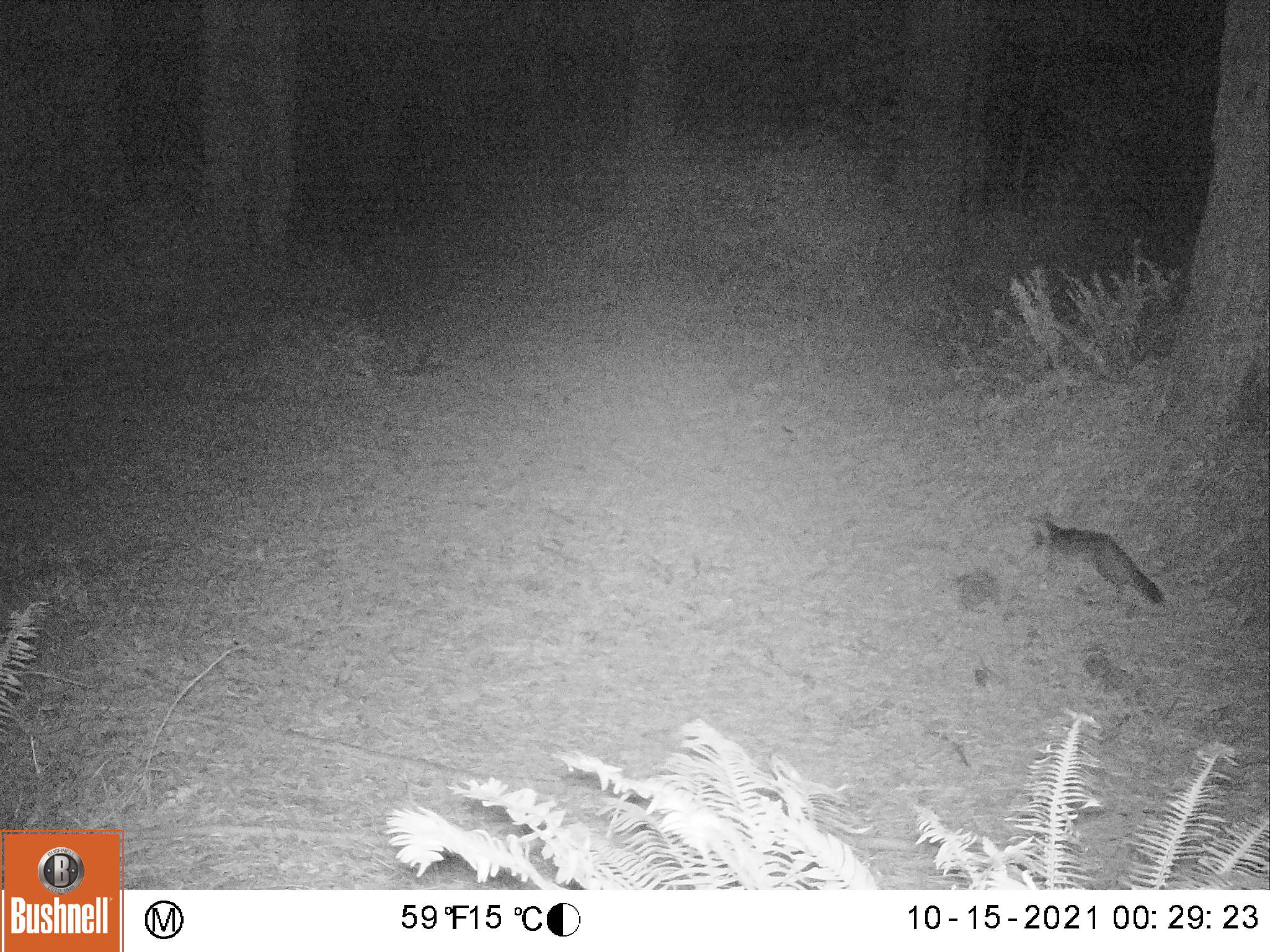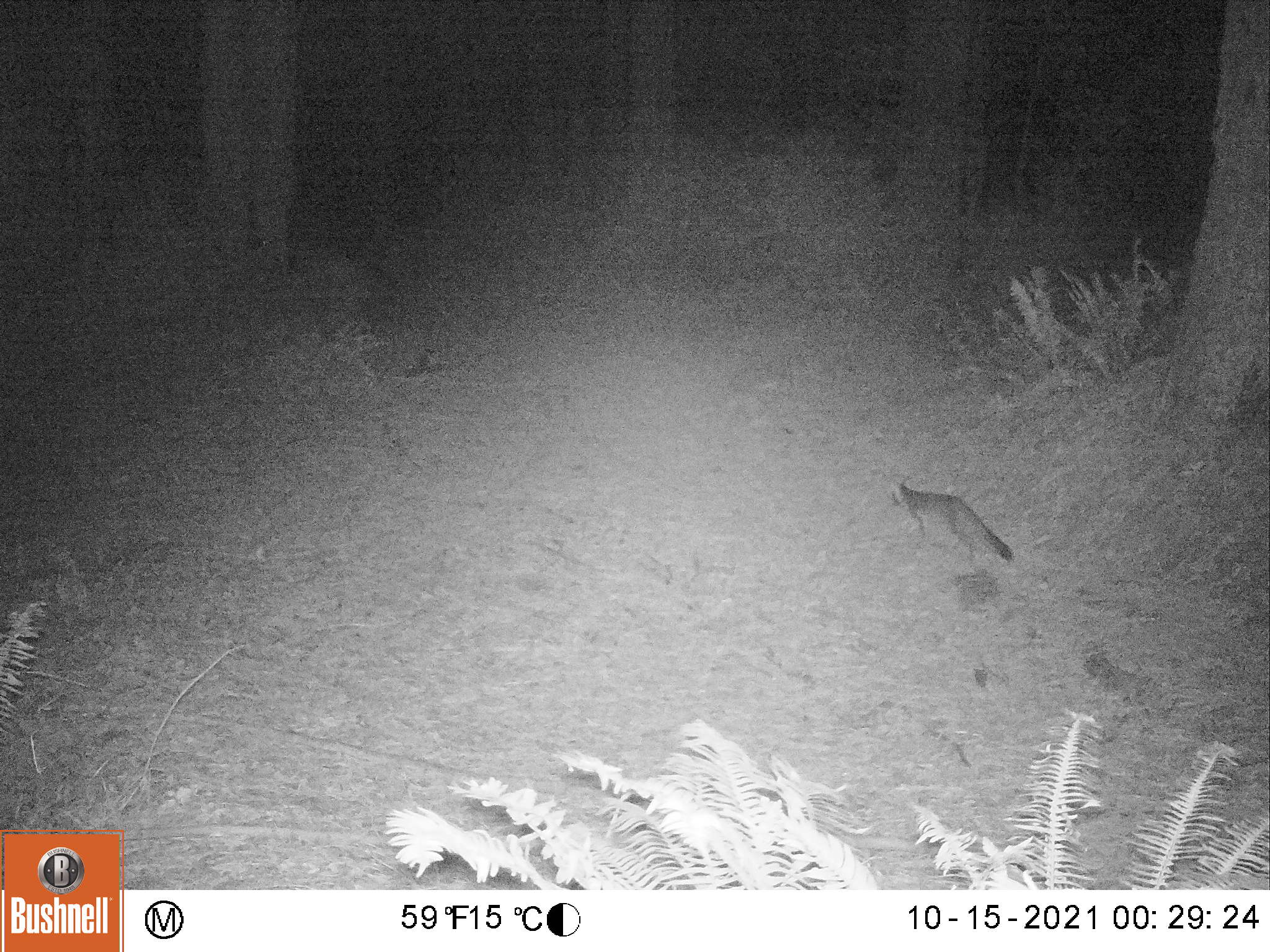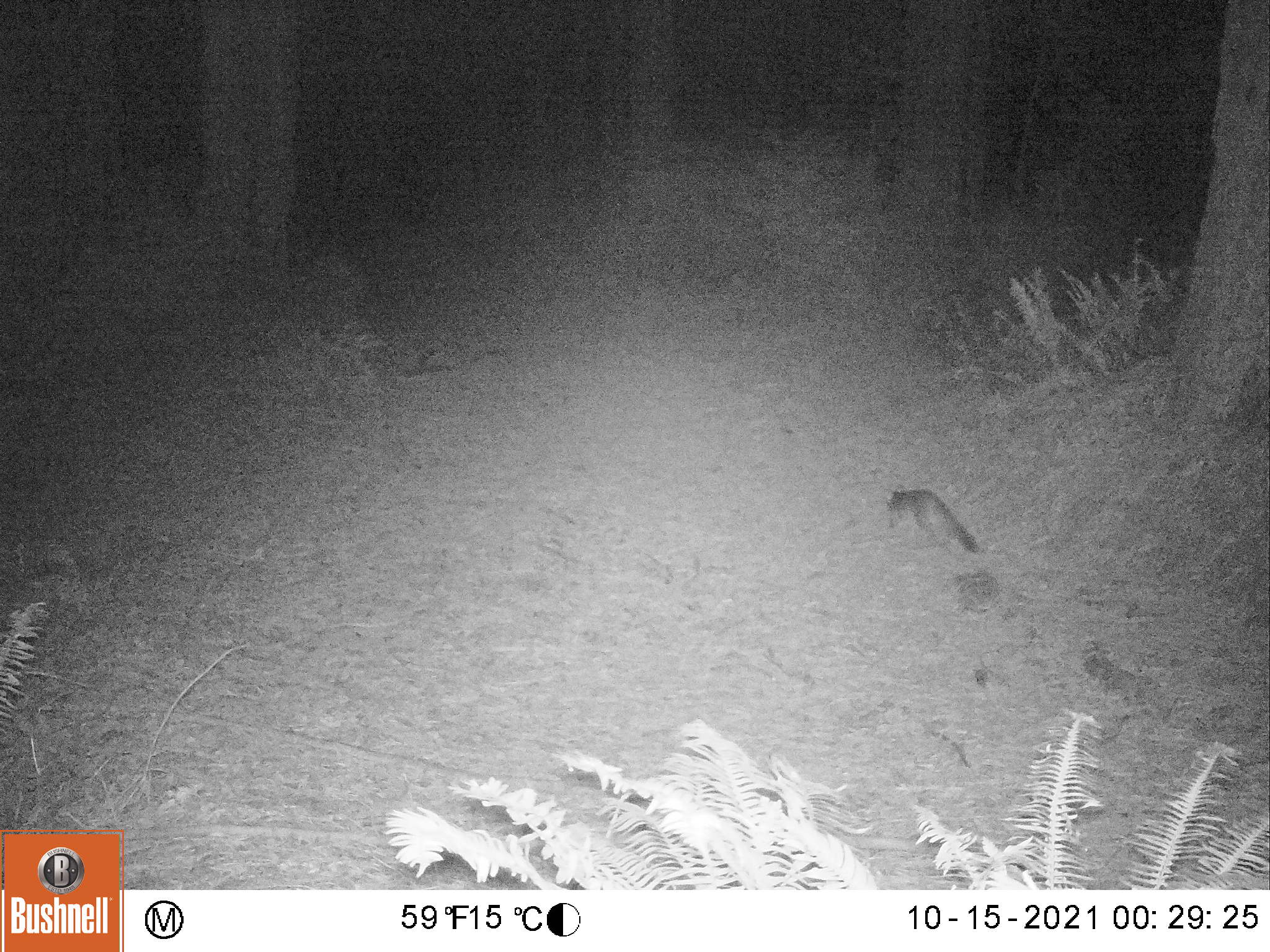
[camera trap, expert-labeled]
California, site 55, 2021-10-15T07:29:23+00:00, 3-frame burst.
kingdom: Animalia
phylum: Chordata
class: Mammalia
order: Carnivora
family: Canidae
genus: Urocyon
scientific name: Urocyon cinereoargenteus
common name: gray fox